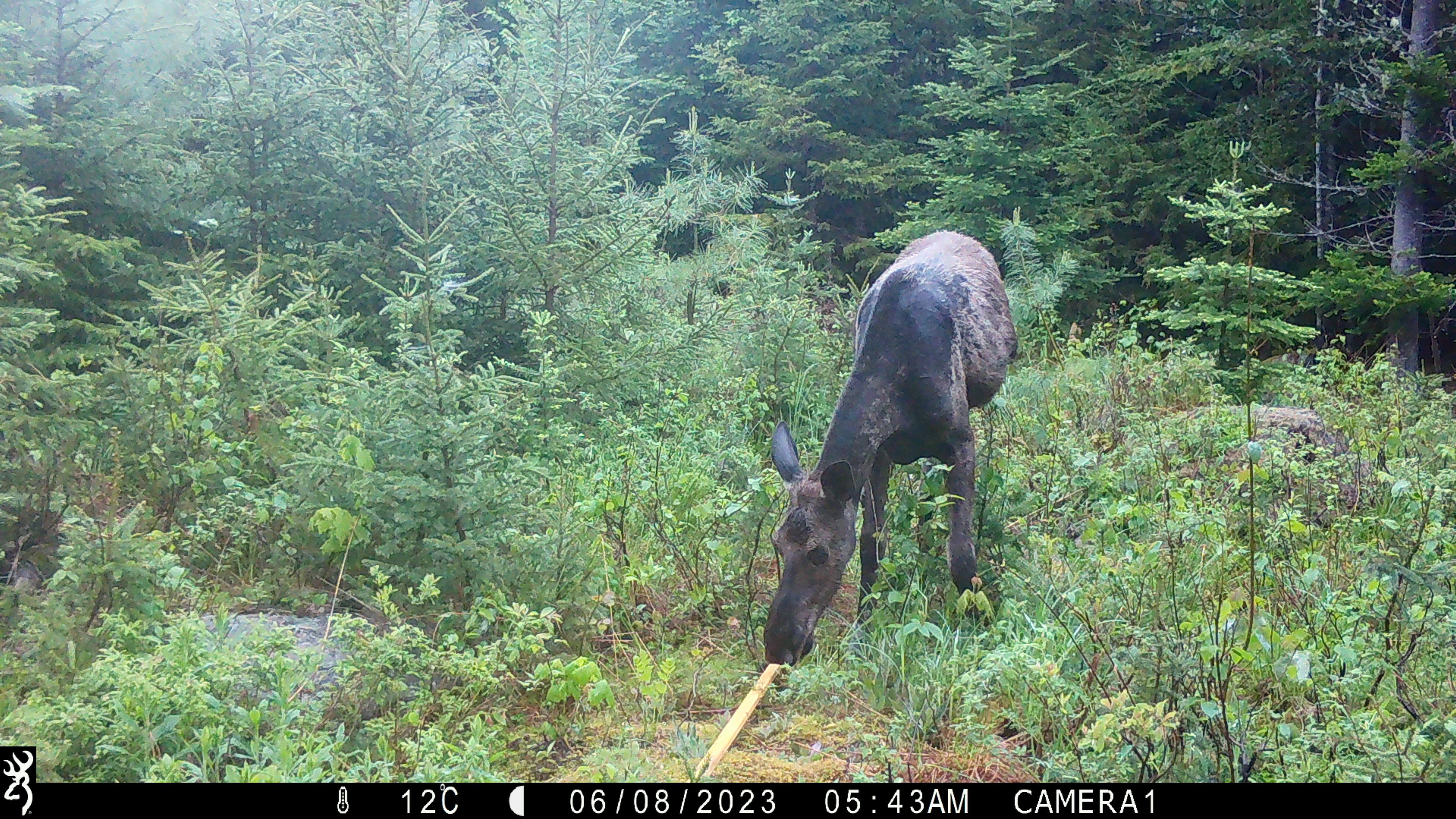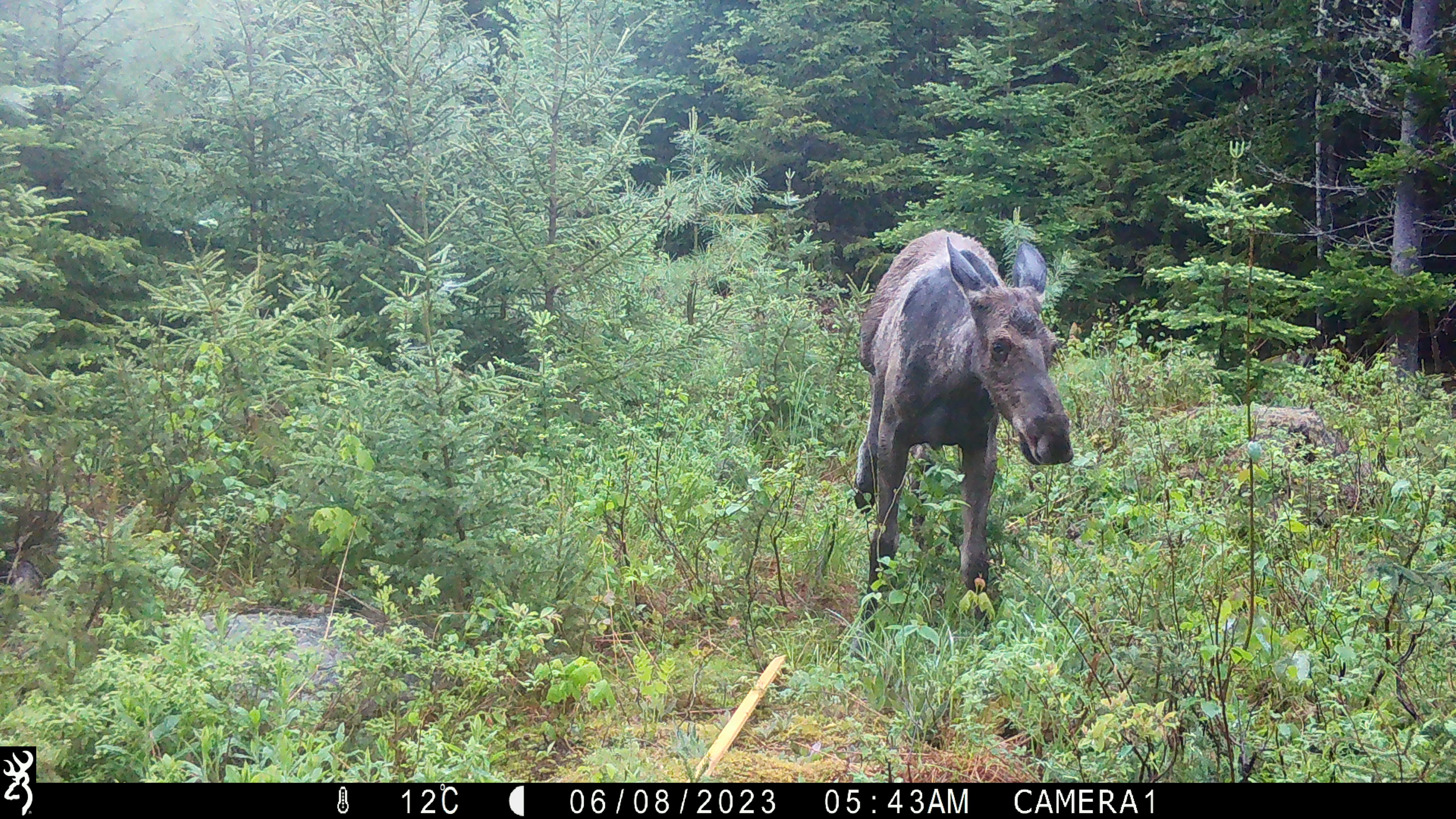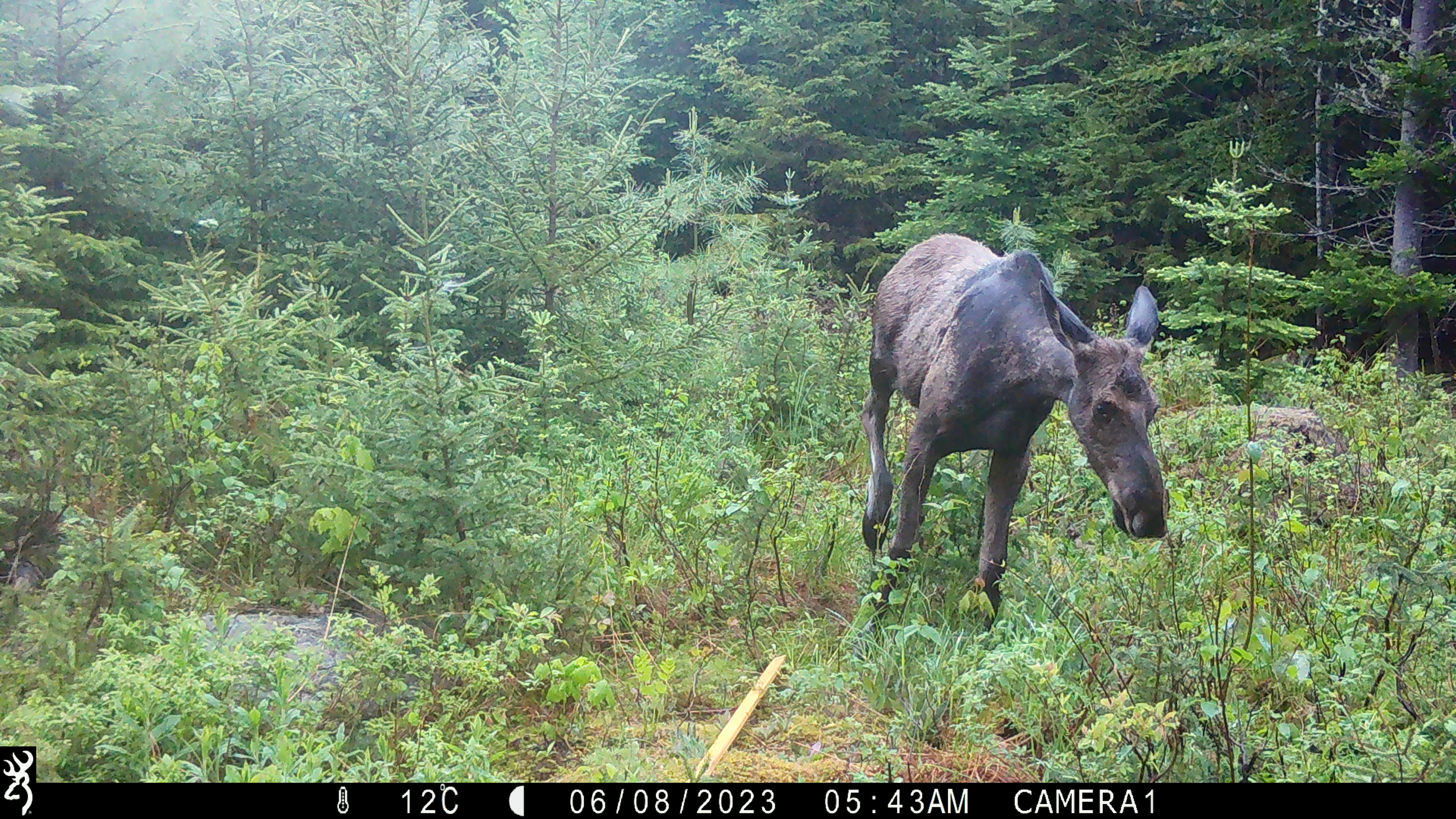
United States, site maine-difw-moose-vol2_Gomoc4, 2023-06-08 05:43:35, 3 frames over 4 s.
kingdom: Animalia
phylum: Chordata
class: Mammalia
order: Artiodactyla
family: Cervidae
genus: Alces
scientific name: Alces alces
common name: moose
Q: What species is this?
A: Moose (Alces alces).